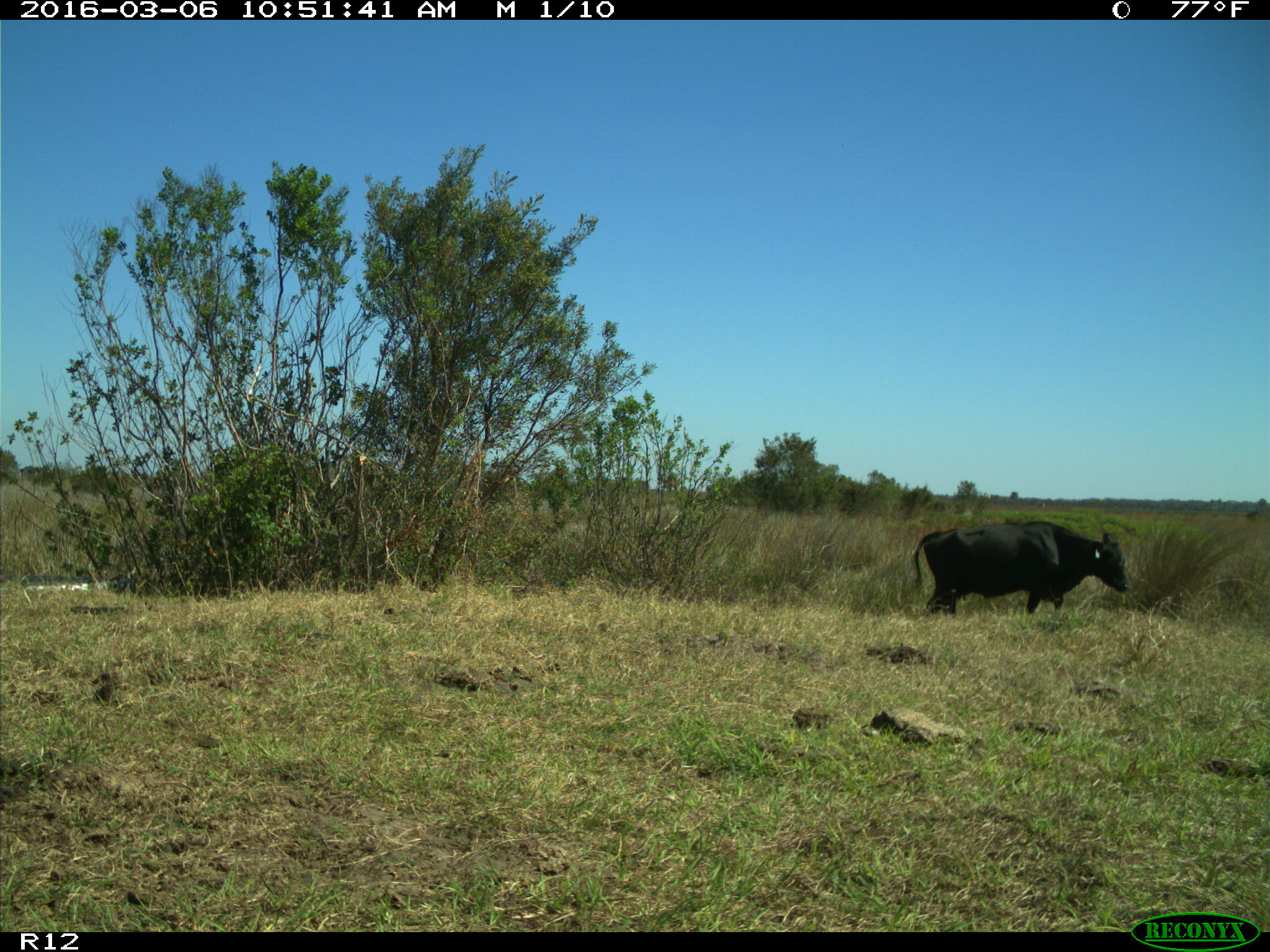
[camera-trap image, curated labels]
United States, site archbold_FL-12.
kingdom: Animalia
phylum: Chordata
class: Mammalia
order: Artiodactyla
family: Bovidae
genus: Bos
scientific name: Bos taurus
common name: domestic cow